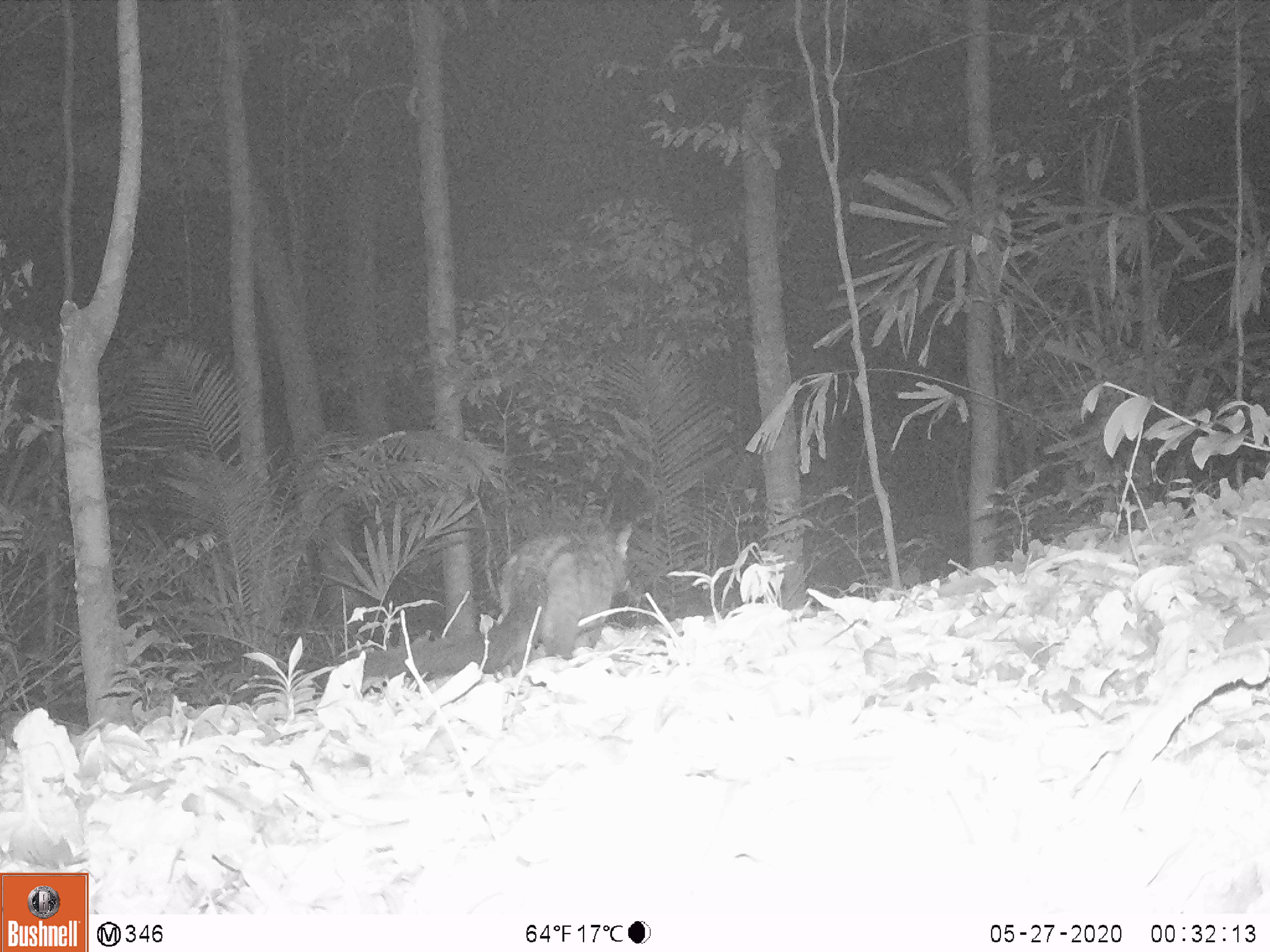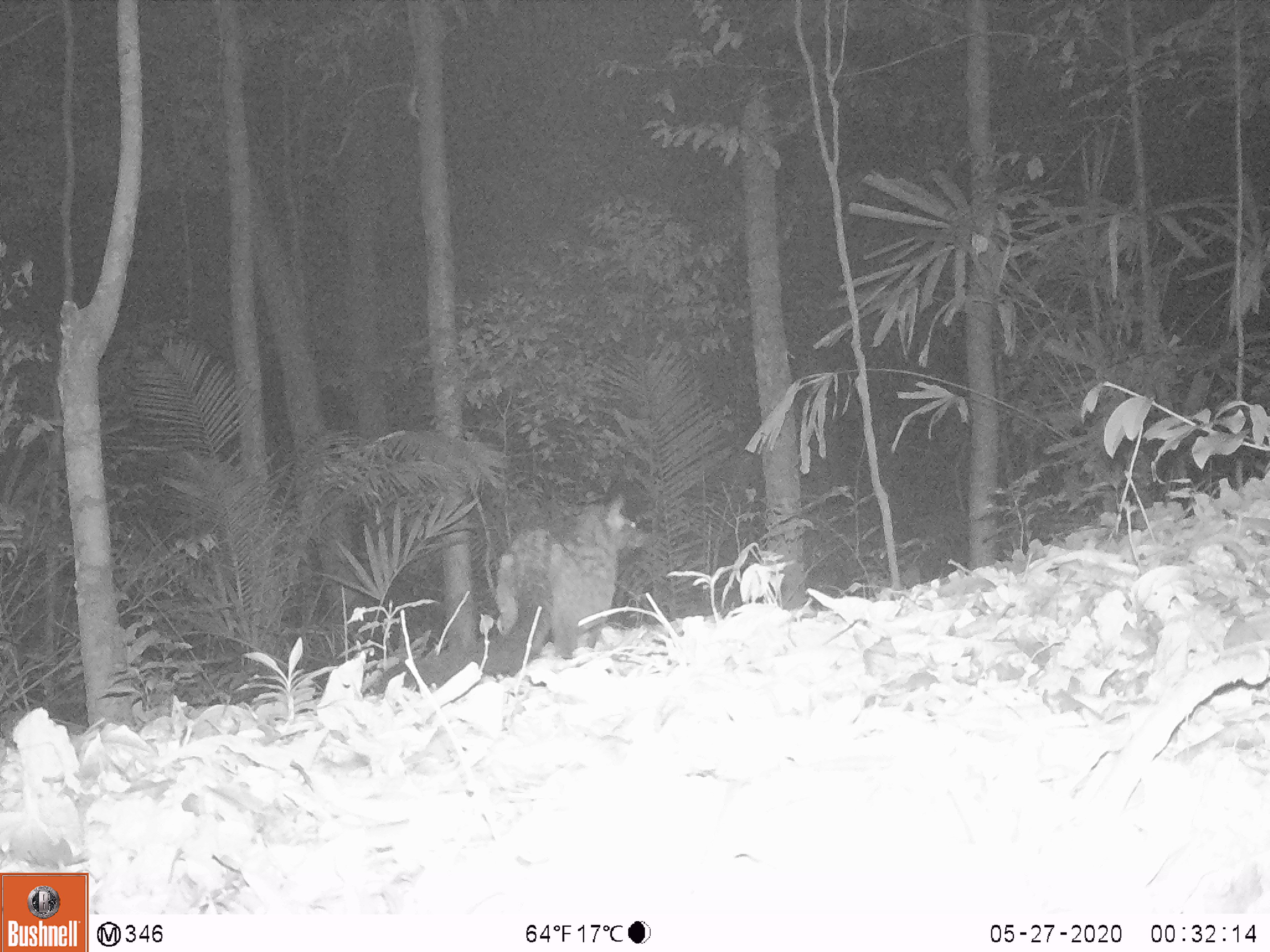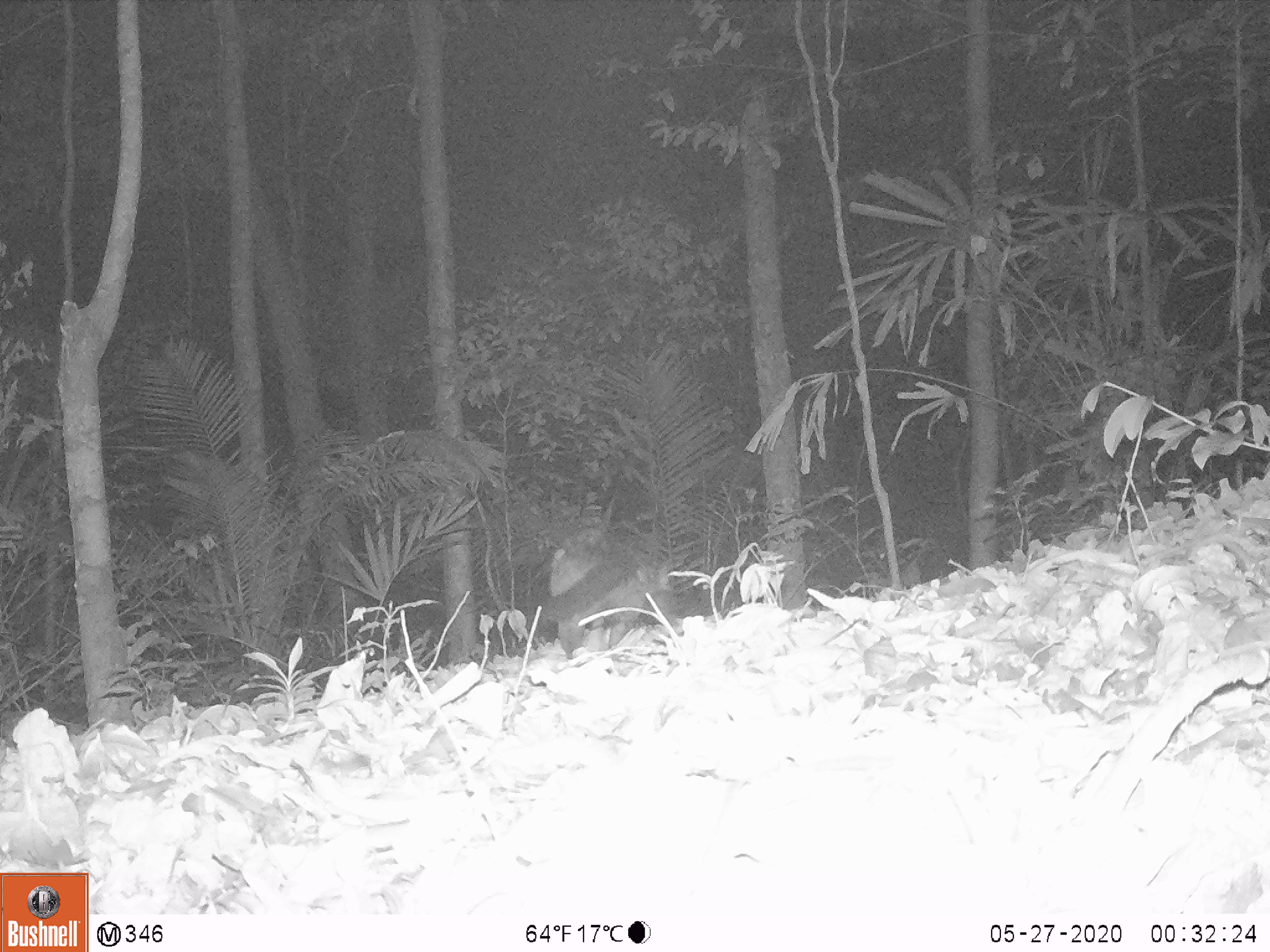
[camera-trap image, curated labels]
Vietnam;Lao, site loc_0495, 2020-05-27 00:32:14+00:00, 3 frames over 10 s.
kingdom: Animalia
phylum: Chordata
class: Mammalia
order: Carnivora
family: Viverridae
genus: Paradoxurus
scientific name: Paradoxurus hermaphroditus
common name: common palm civet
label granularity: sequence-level